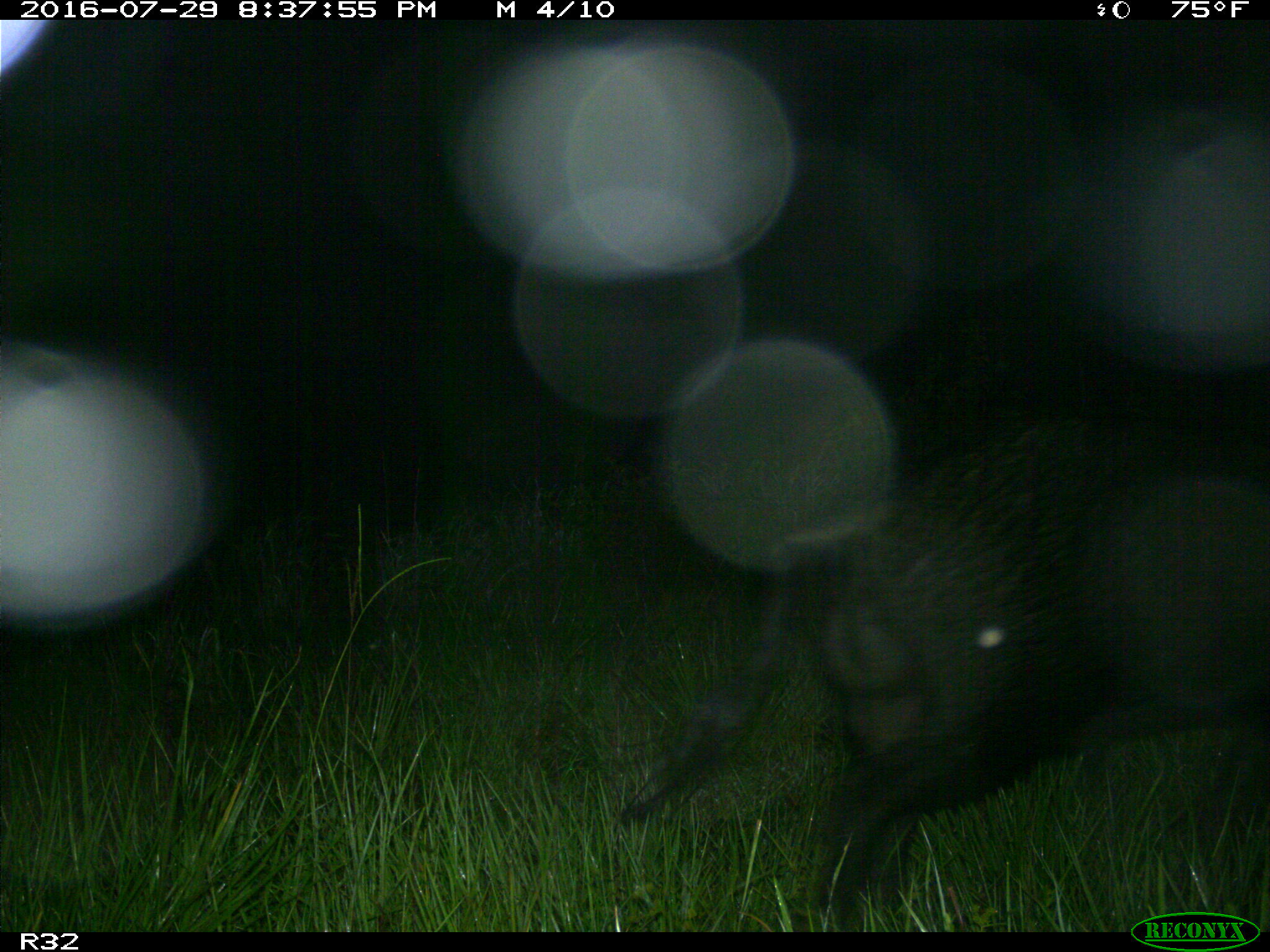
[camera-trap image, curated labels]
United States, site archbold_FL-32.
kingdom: Animalia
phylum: Chordata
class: Mammalia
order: Artiodactyla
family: Suidae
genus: Sus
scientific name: Sus scrofa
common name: wild boar